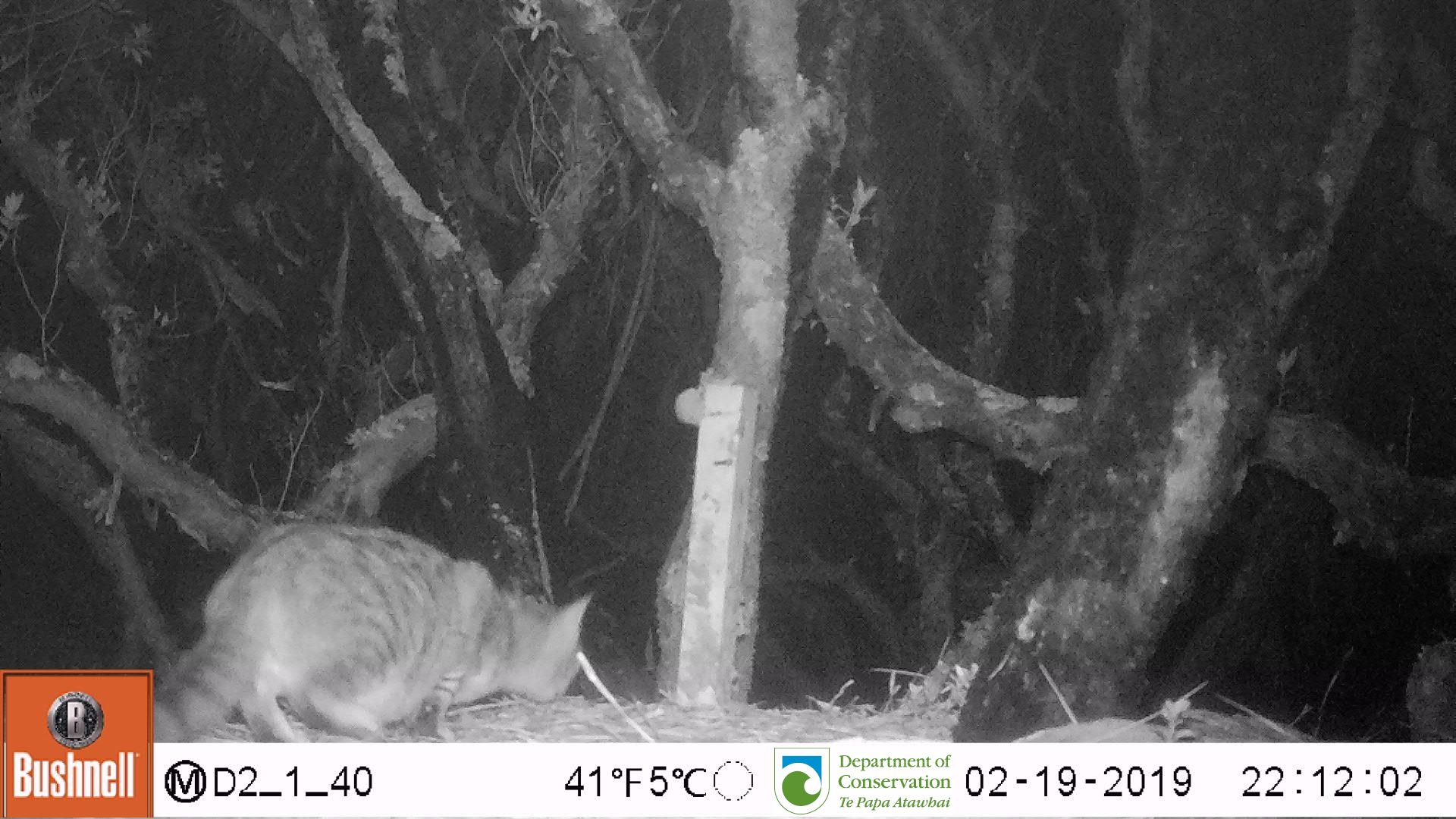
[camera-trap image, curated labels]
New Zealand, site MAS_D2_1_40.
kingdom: Animalia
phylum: Chordata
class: Mammalia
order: Carnivora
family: Felidae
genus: Felis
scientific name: Felis catus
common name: domestic cat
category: cat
Cat (domestic cat) (Felis catus).